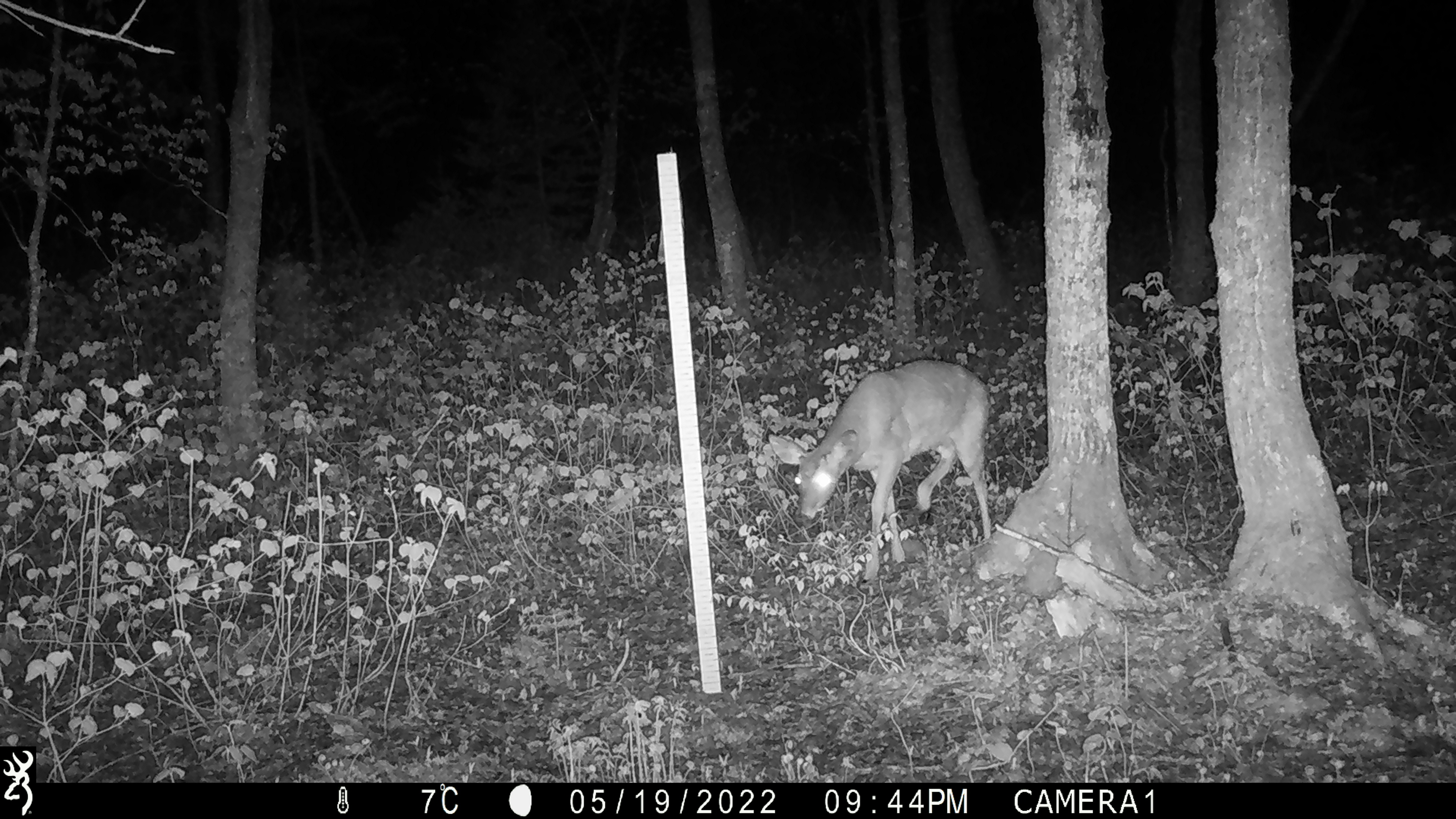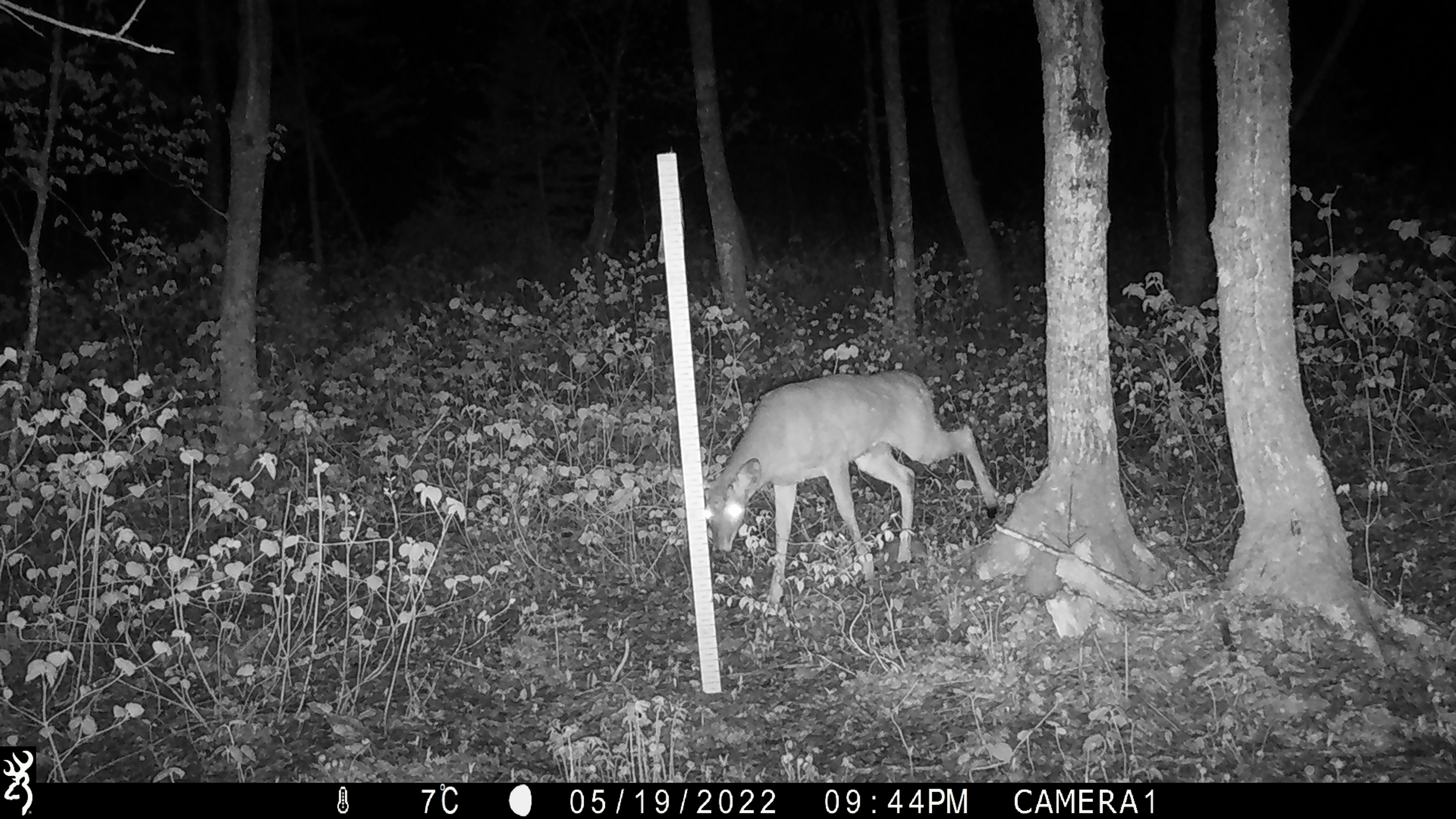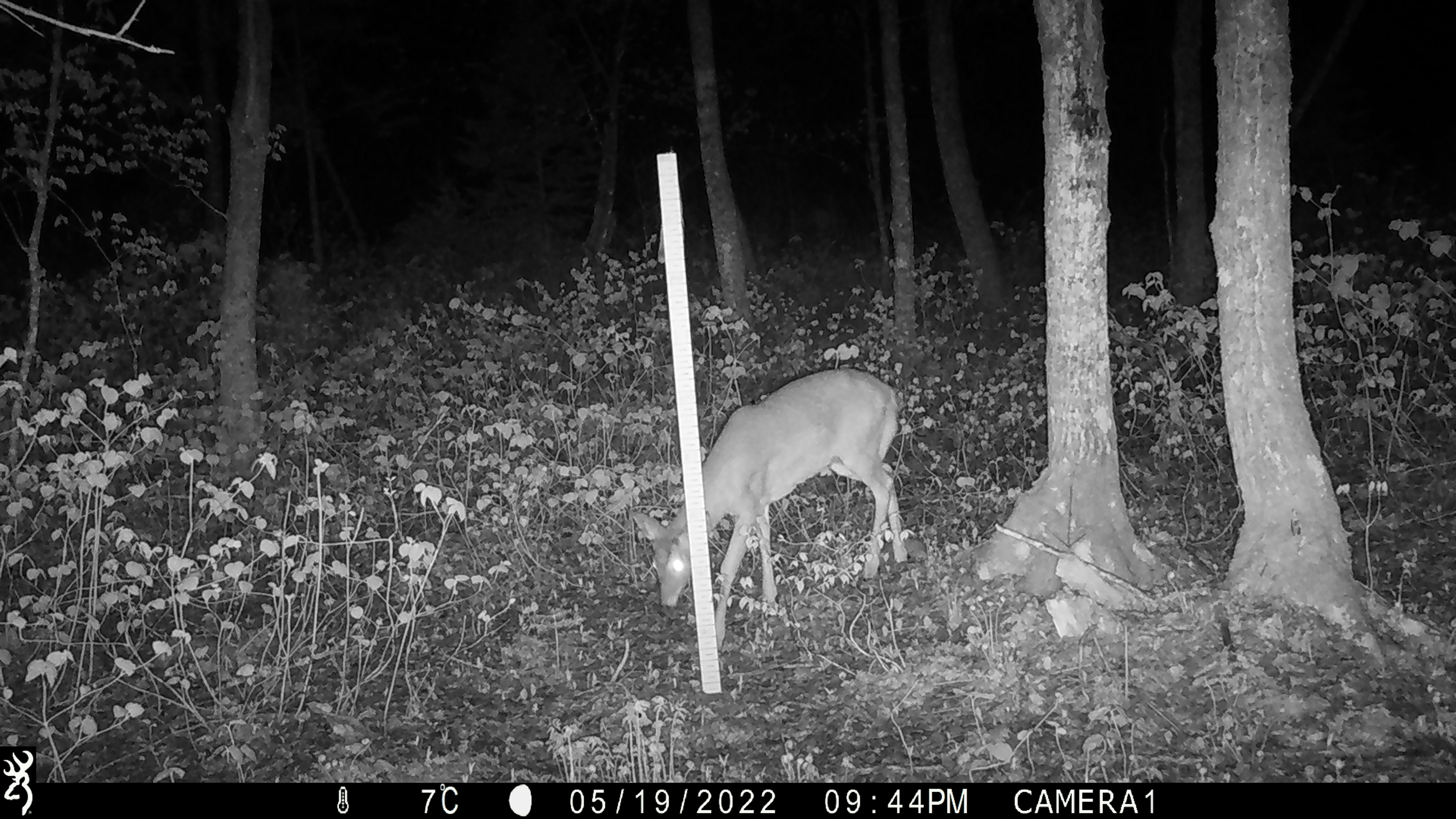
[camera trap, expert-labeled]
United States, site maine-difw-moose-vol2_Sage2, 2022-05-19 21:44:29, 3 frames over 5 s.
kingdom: Animalia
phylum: Chordata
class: Mammalia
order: Artiodactyla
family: Cervidae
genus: Odocoileus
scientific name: Odocoileus virginianus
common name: white-tailed deer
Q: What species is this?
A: White-tailed deer (Odocoileus virginianus).